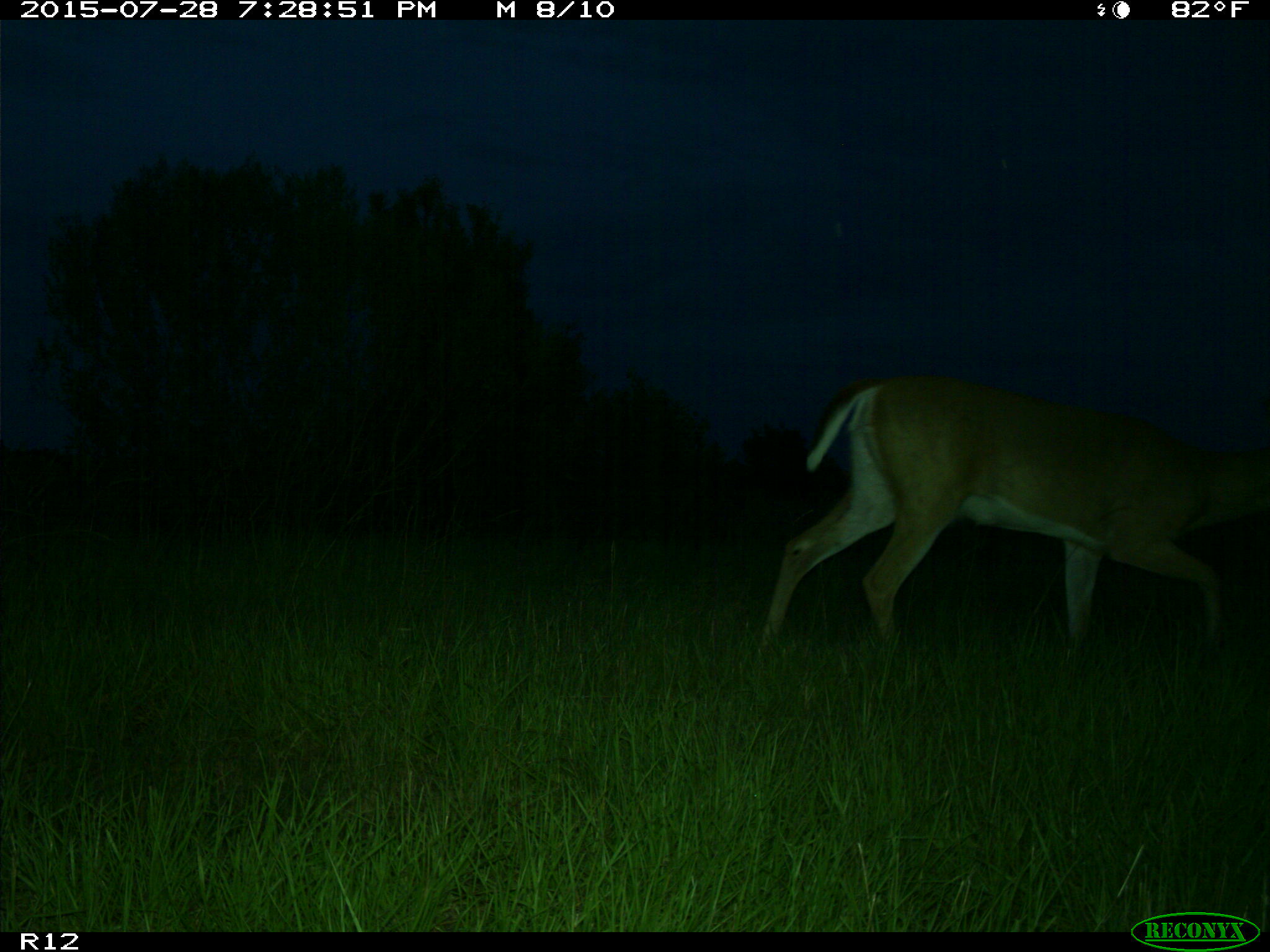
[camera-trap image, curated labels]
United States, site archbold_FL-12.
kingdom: Animalia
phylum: Chordata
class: Mammalia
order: Artiodactyla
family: Cervidae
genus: Odocoileus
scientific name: Odocoileus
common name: deer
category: unidentified deer